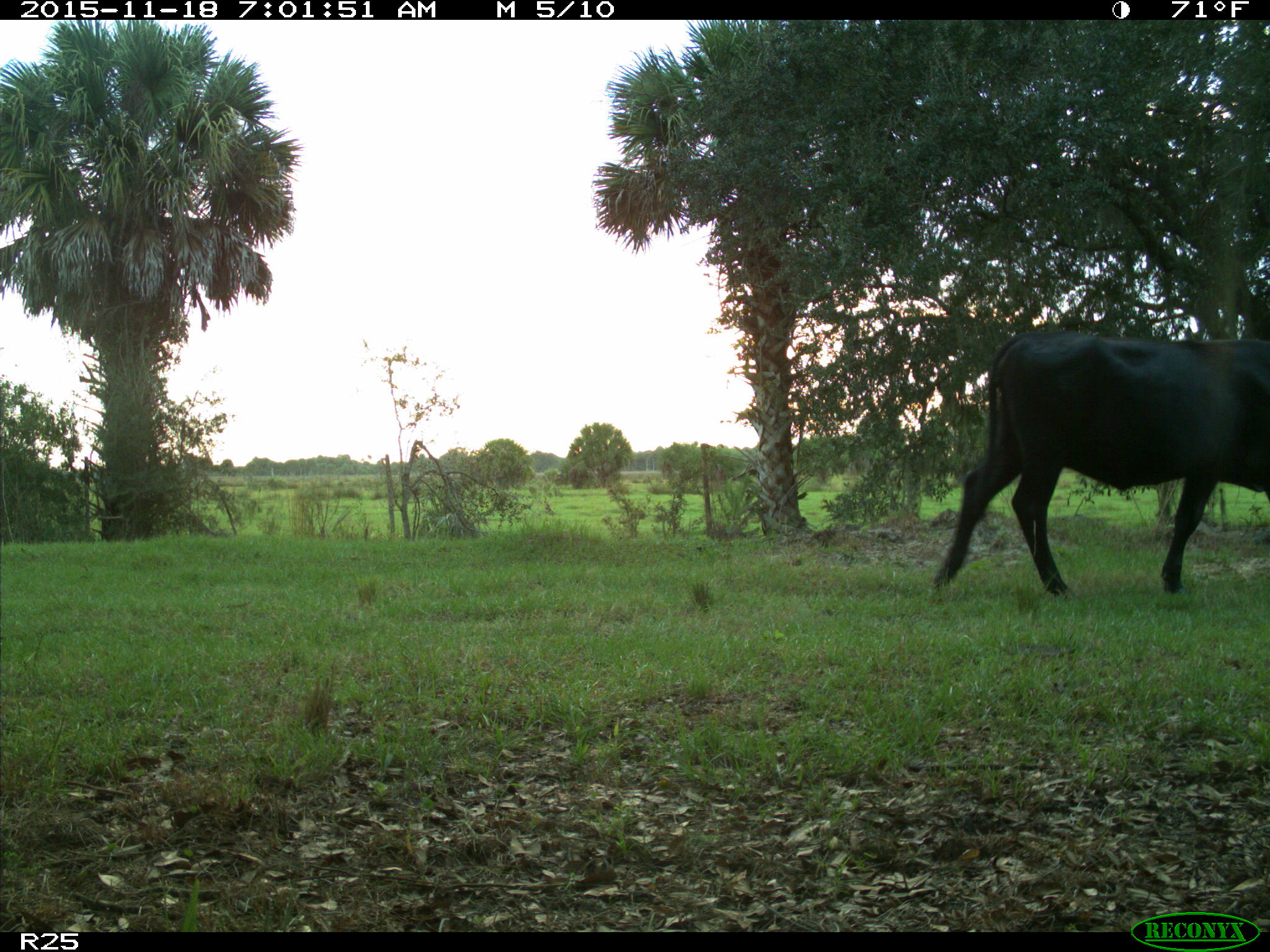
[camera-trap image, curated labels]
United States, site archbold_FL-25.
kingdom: Animalia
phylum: Chordata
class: Mammalia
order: Artiodactyla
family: Bovidae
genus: Bos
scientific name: Bos taurus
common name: domestic cow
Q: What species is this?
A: Bos taurus (domestic cow).